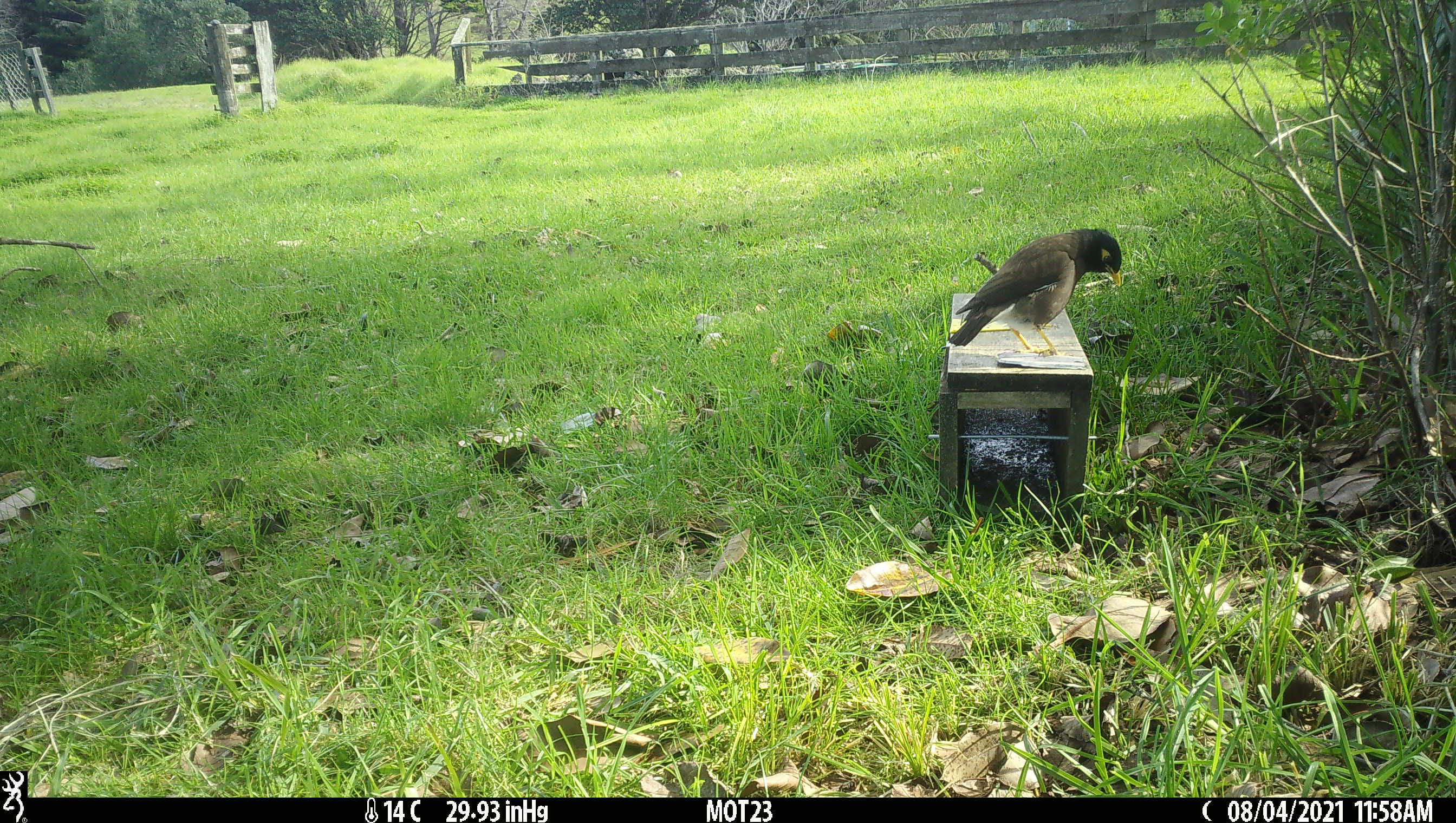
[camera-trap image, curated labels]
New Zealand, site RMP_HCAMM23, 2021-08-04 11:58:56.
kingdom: Animalia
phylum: Chordata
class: Aves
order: Passeriformes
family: Sturnidae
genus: Acridotheres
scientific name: Acridotheres tristis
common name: common myna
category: myna